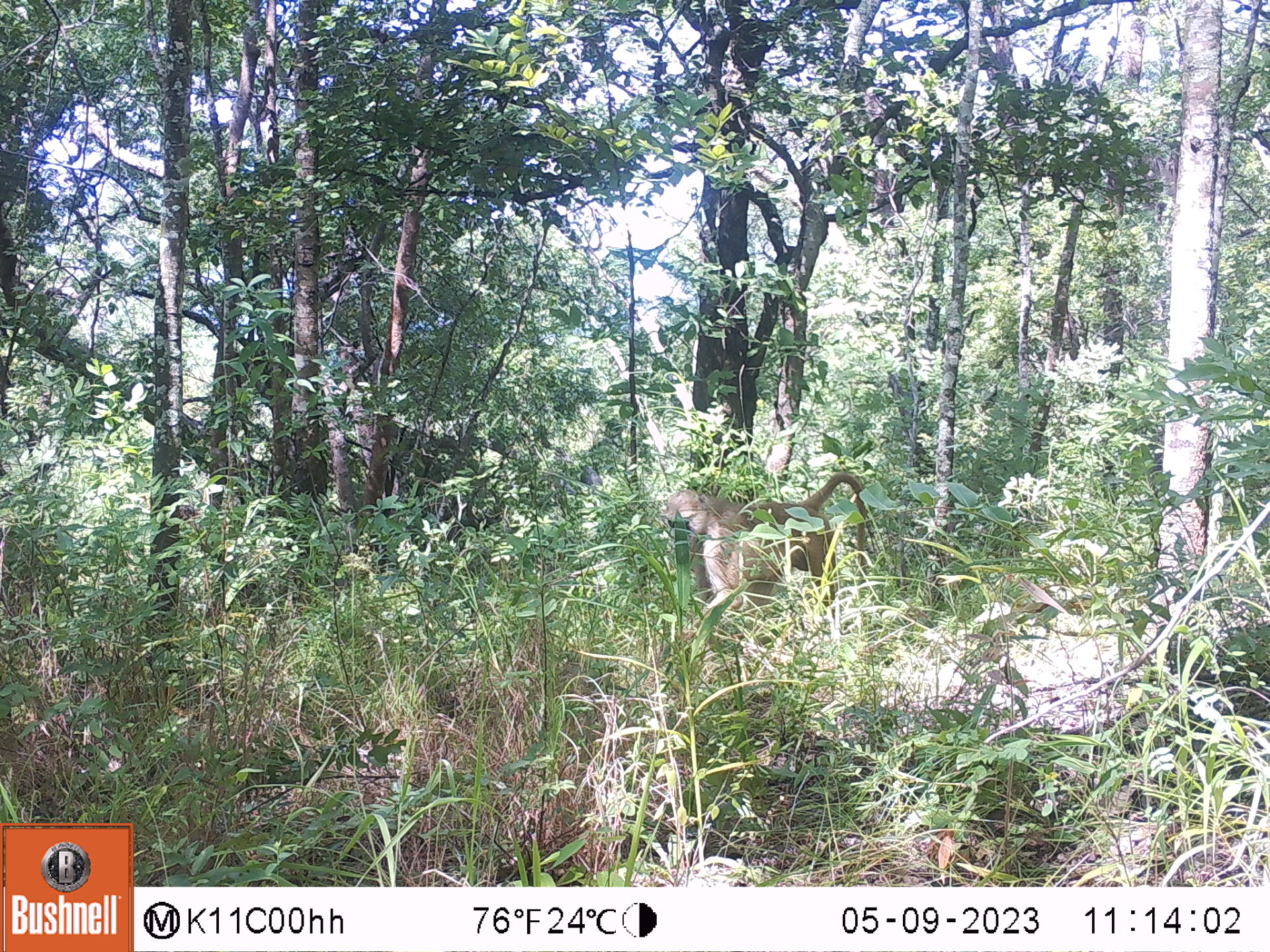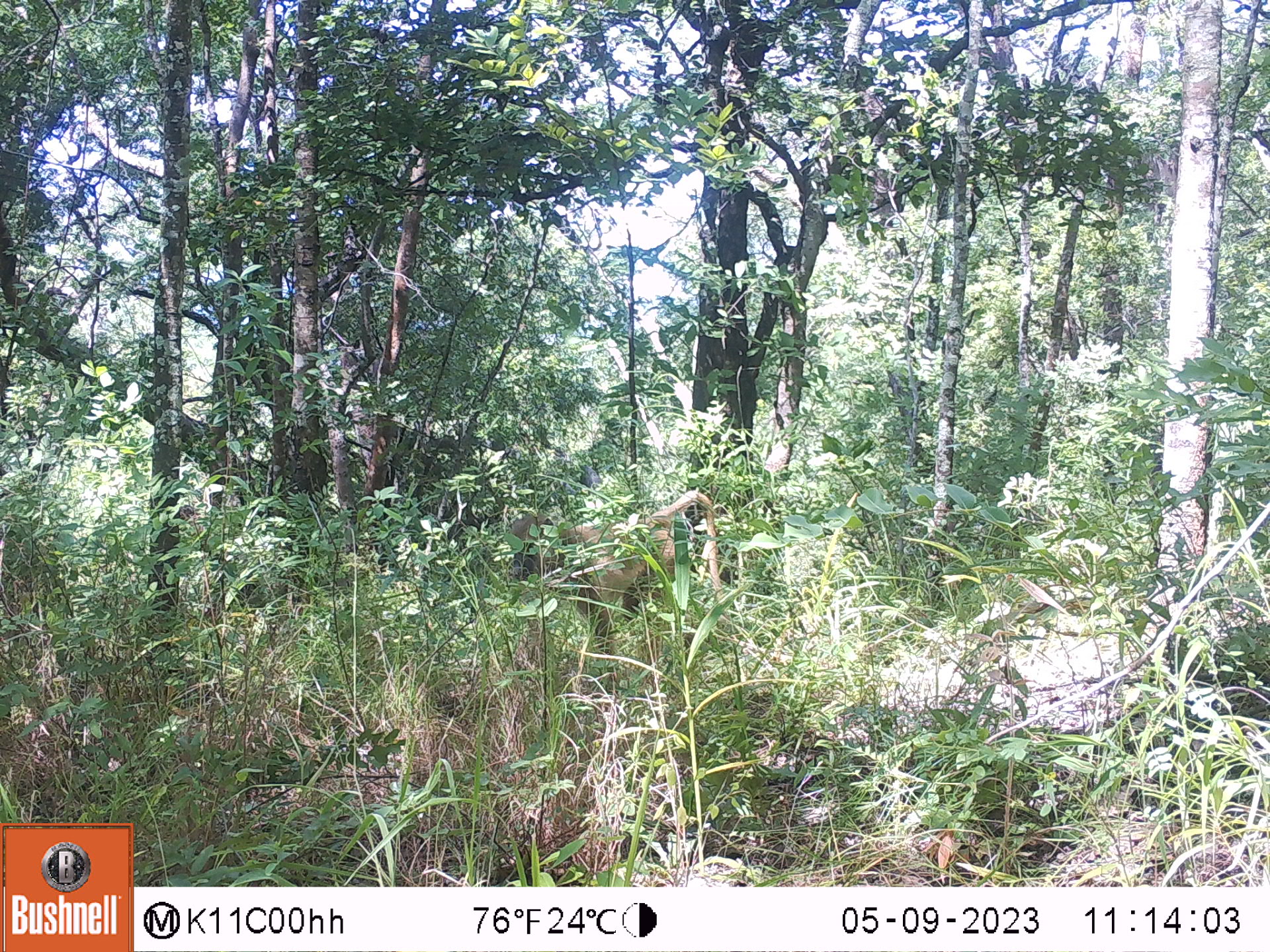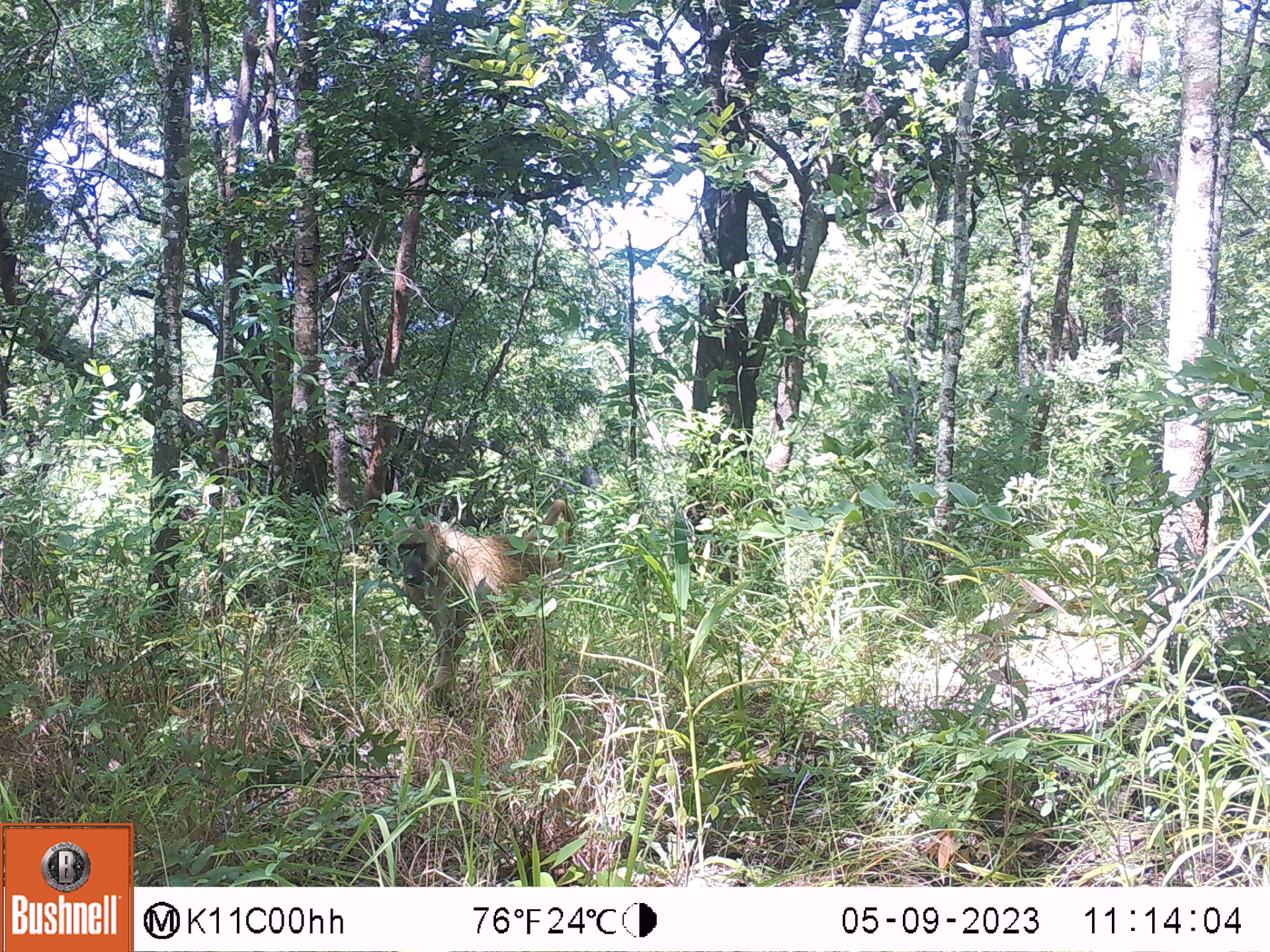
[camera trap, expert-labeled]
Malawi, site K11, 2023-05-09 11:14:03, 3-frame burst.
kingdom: Animalia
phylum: Chordata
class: Mammalia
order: Primates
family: Cercopithecidae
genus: Papio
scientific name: Papio cynocephalus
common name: yellow baboon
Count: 1.